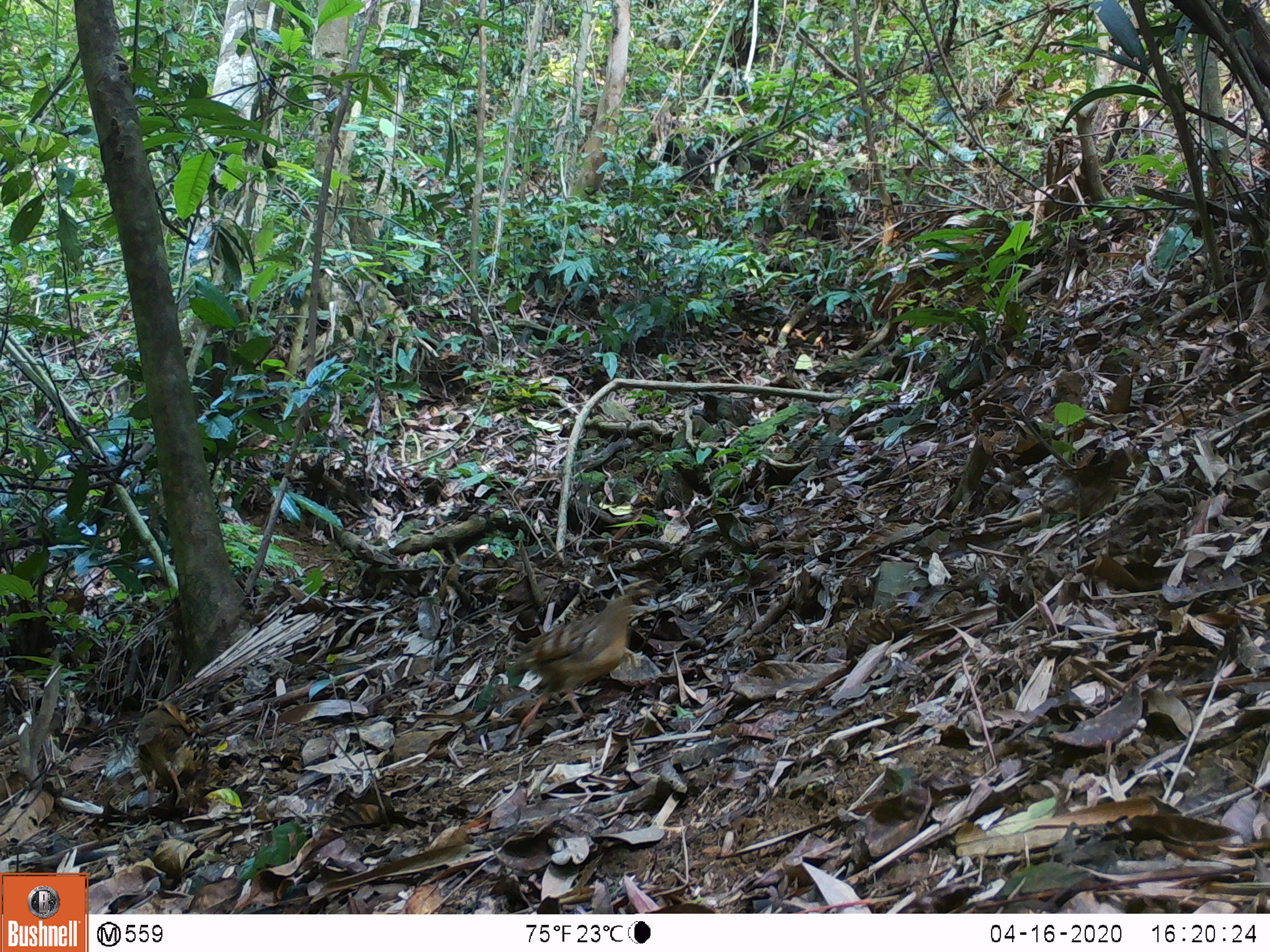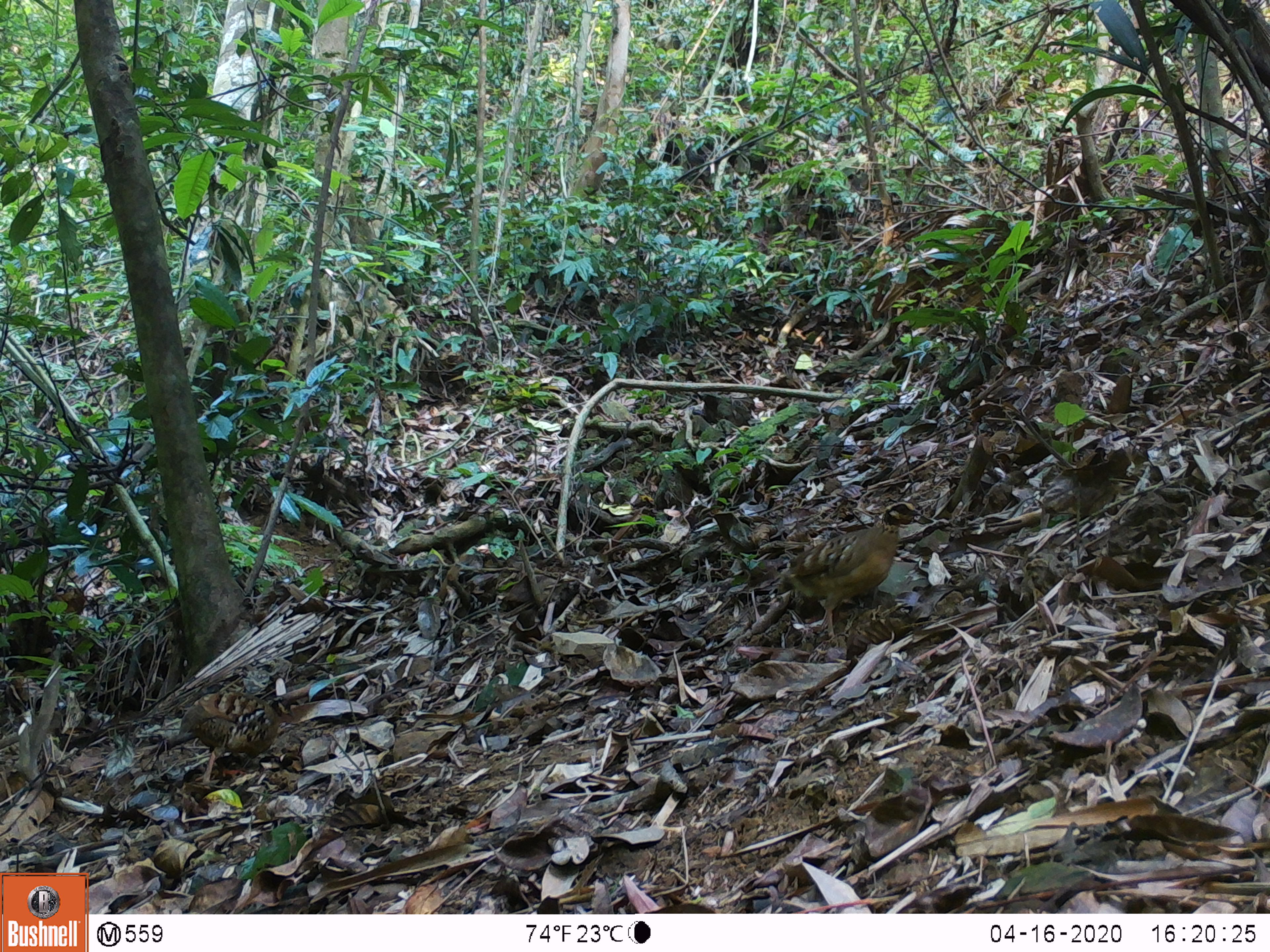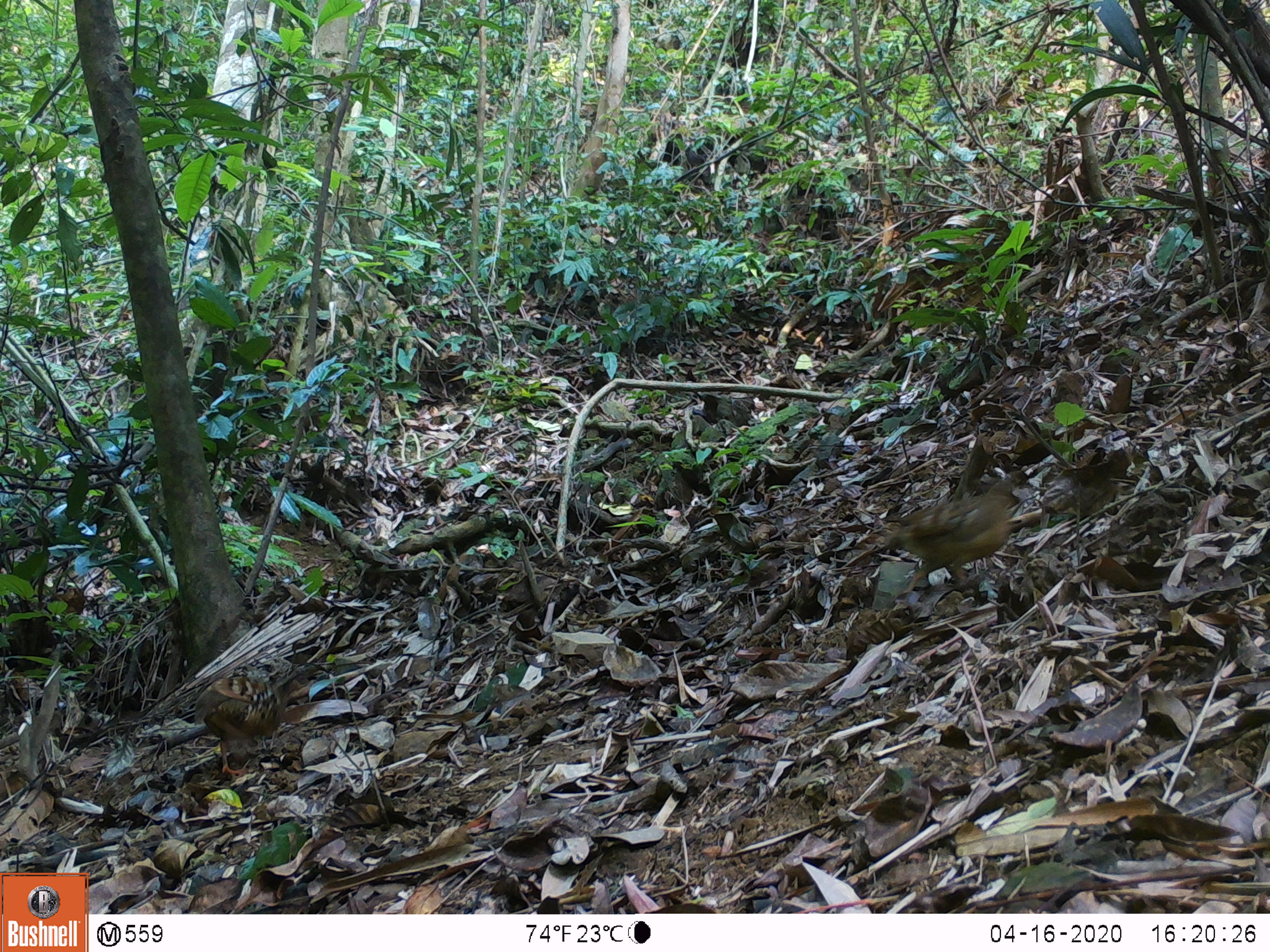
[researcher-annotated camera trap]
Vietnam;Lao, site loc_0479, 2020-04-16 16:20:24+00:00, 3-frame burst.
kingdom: Animalia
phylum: Chordata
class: Aves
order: Galliformes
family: Phasianidae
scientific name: Phasianidae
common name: partridge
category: unidentified partridge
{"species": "unidentified partridge (partridge) (Phasianidae)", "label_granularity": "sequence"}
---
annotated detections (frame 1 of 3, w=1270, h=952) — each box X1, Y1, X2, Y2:
unidentified partridge: 500, 584, 673, 746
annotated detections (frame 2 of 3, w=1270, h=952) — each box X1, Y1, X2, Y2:
unidentified partridge: 775, 497, 933, 640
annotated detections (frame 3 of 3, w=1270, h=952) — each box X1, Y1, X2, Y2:
unidentified partridge: 869, 469, 1037, 605